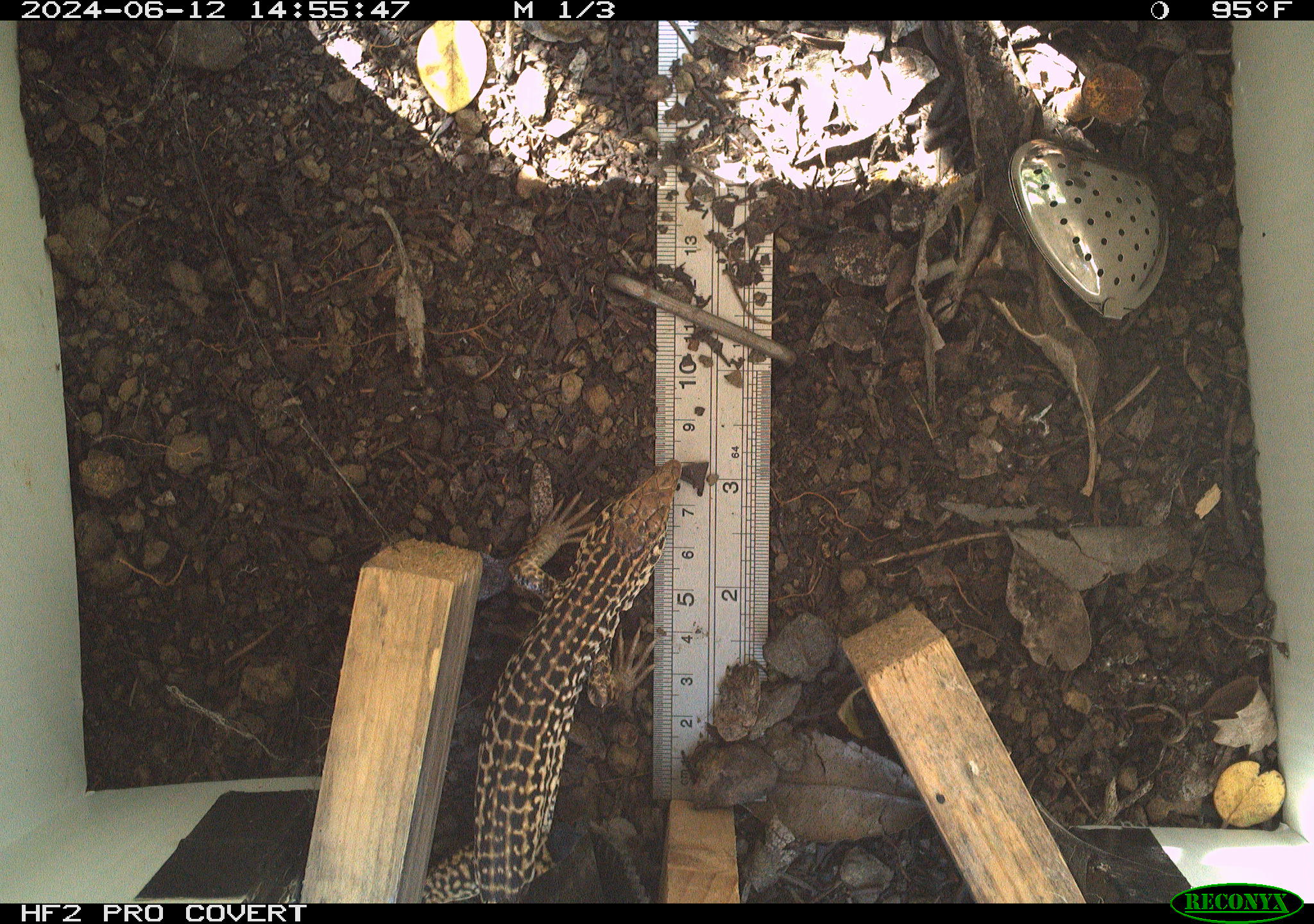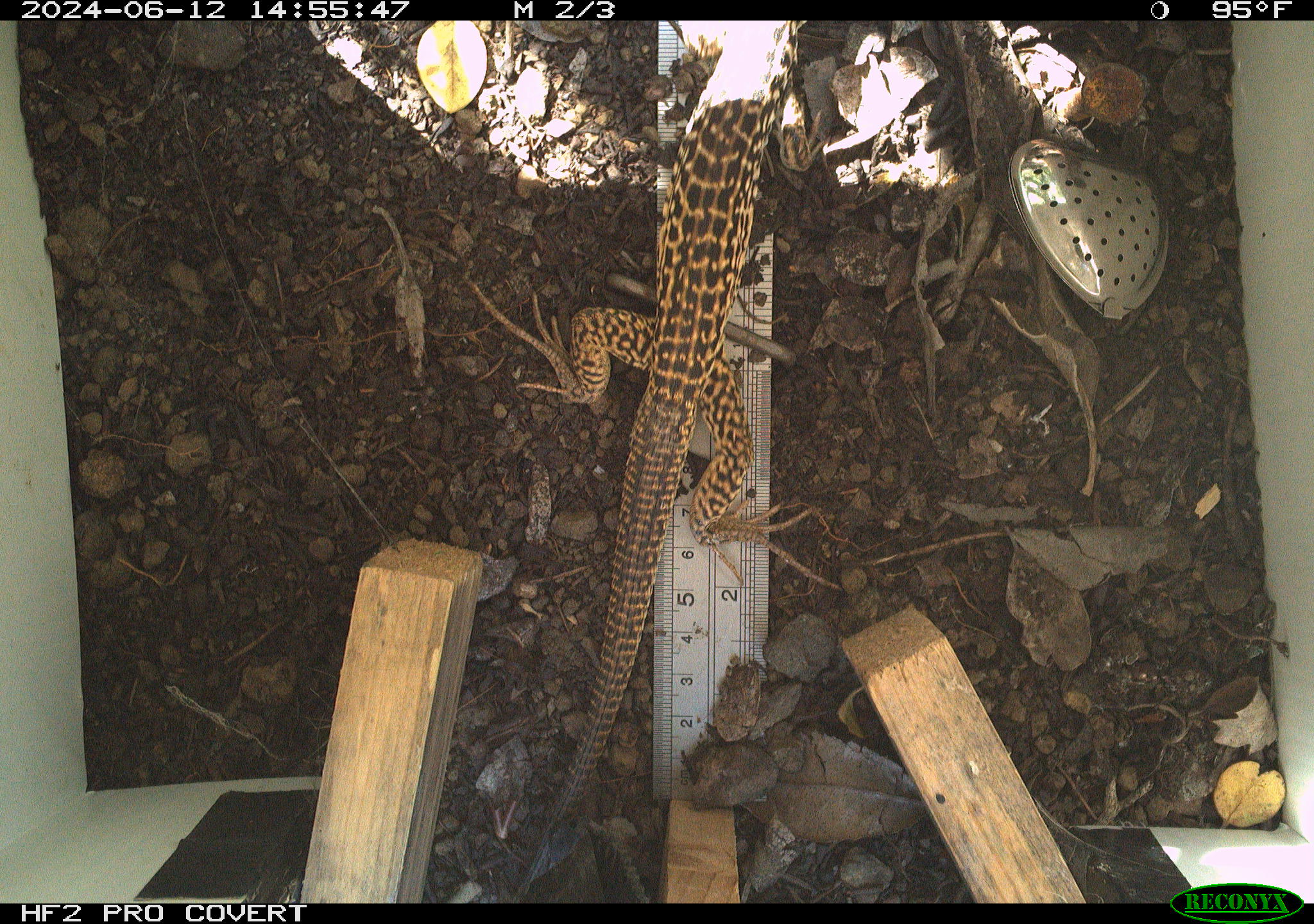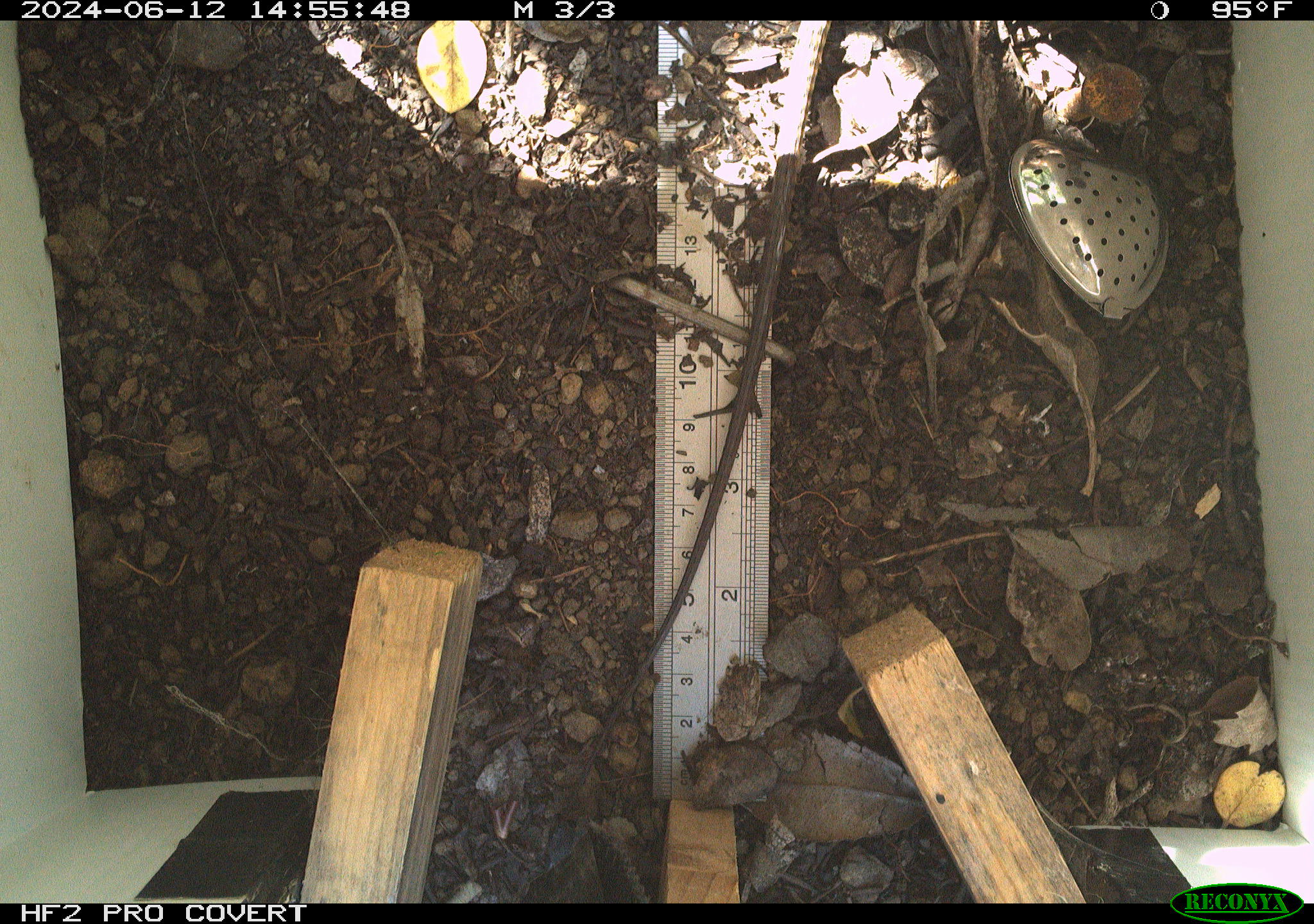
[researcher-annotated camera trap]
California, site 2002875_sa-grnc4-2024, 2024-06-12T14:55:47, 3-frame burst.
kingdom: Animalia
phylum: Chordata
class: Reptilia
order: Squamata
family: Teiidae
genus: Aspidoscelis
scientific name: Aspidoscelis tigris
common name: western whiptail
Western whiptail (Aspidoscelis tigris).